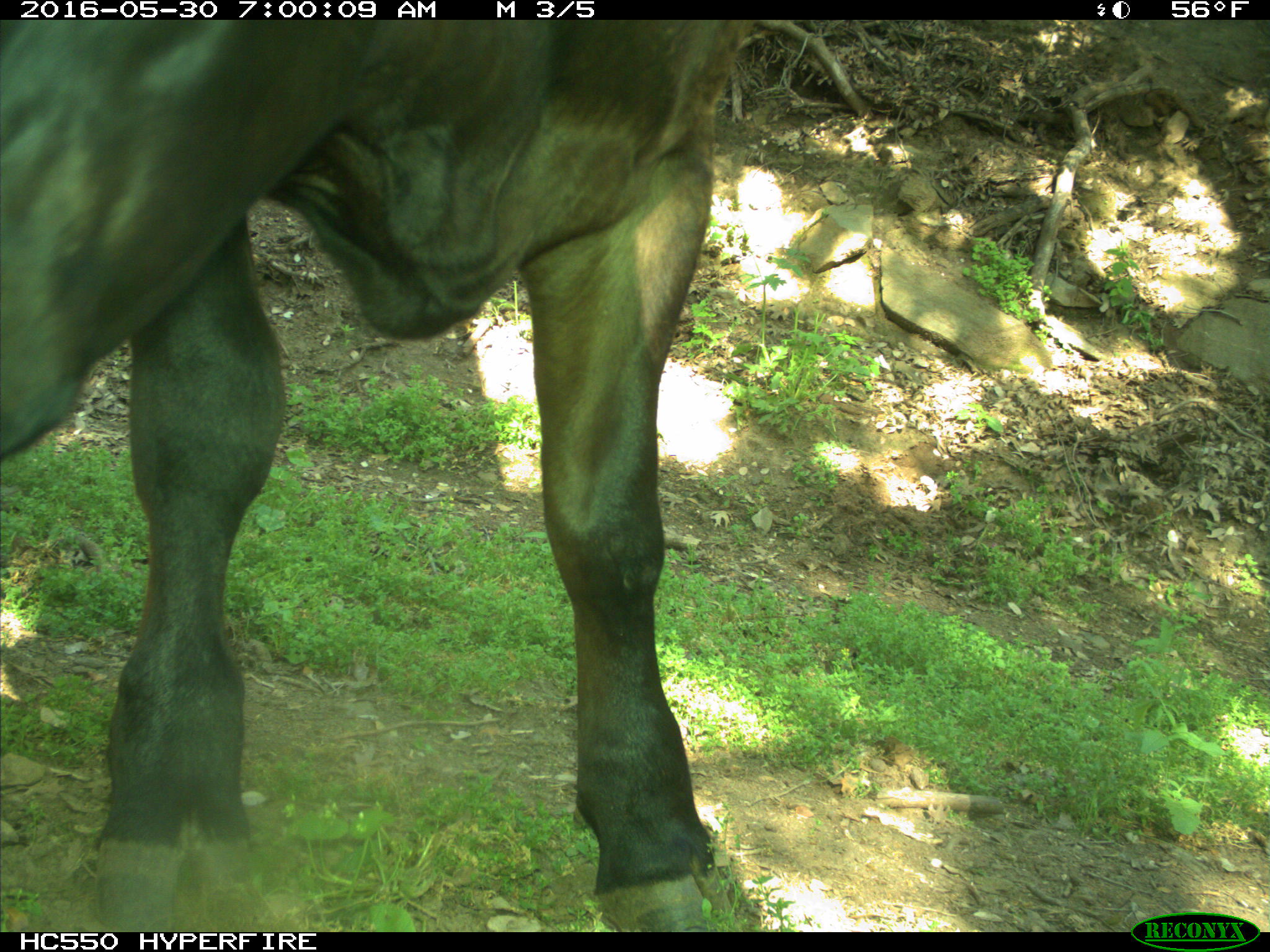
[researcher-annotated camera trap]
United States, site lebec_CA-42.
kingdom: Animalia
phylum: Chordata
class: Mammalia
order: Artiodactyla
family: Bovidae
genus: Bos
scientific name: Bos taurus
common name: domestic cow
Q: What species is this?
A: Bos taurus (domestic cow).